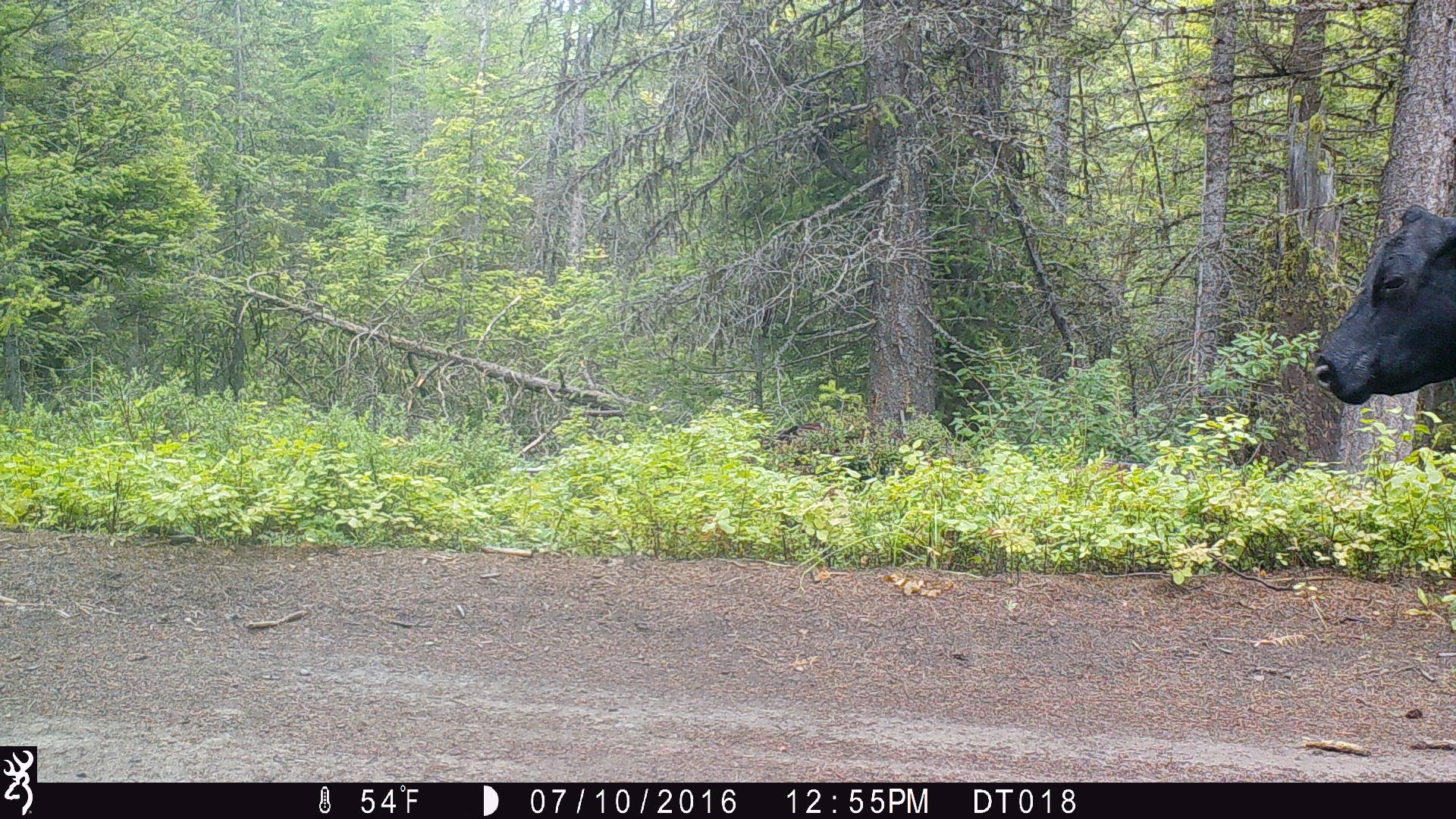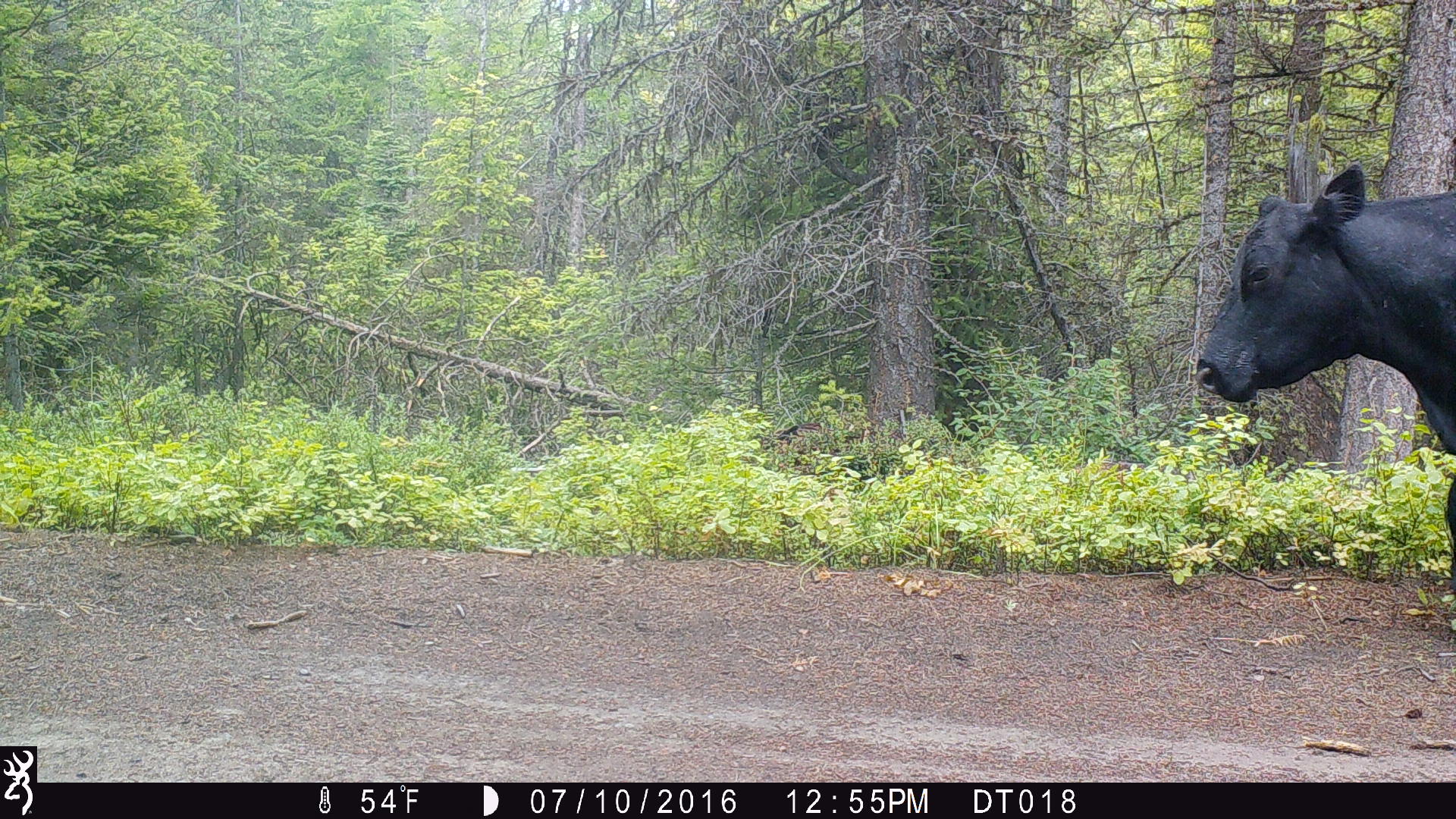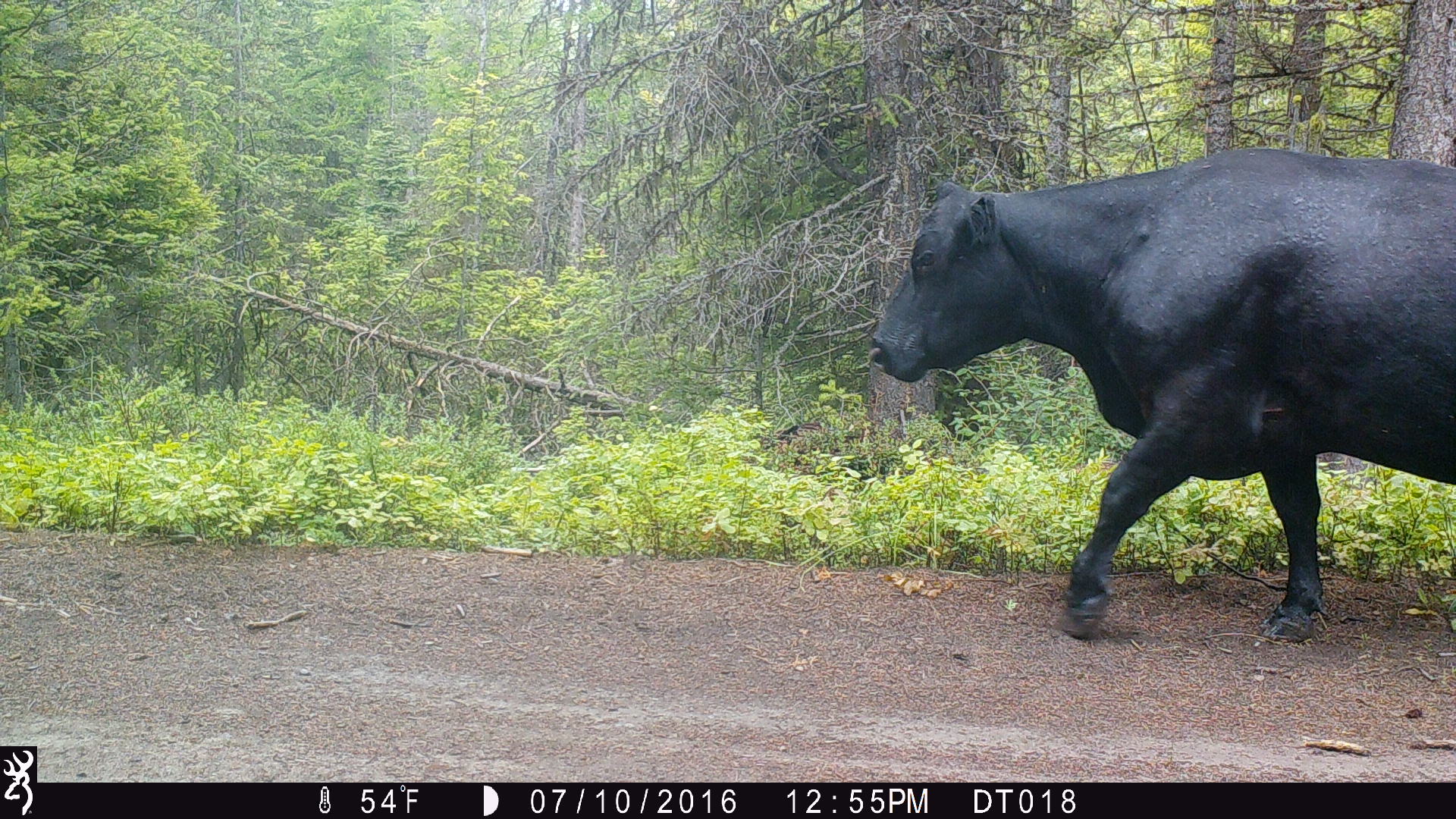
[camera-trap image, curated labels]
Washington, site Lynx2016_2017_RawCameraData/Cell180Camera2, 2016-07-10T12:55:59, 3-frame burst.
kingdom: Animalia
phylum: Chordata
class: Mammalia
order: Artiodactyla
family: Bovidae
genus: Bos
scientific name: Bos taurus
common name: domestic cattle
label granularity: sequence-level